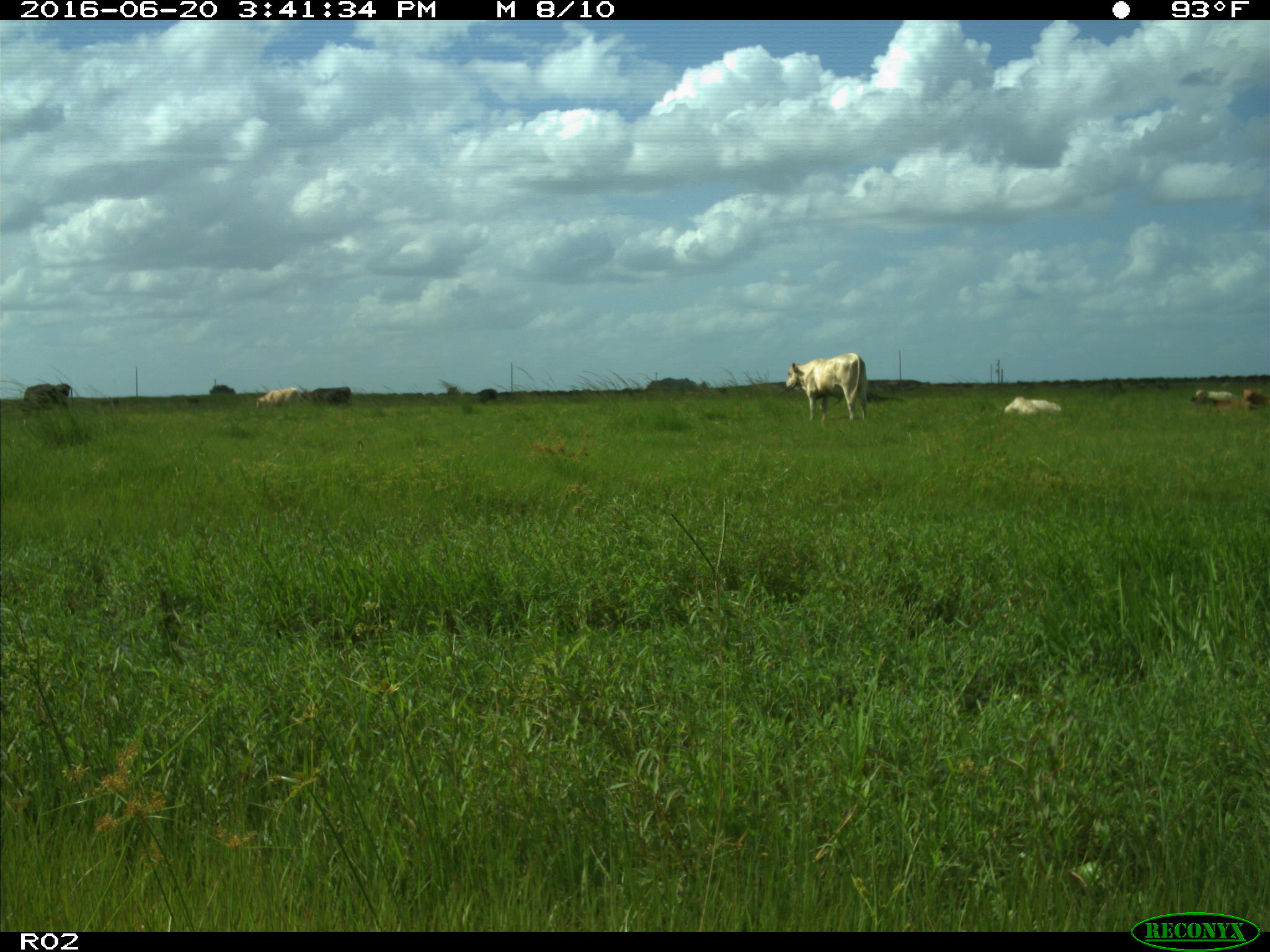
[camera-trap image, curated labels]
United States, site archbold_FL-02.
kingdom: Animalia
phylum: Chordata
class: Mammalia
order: Artiodactyla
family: Bovidae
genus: Bos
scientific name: Bos taurus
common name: domestic cow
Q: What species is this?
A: Bos taurus (domestic cow).